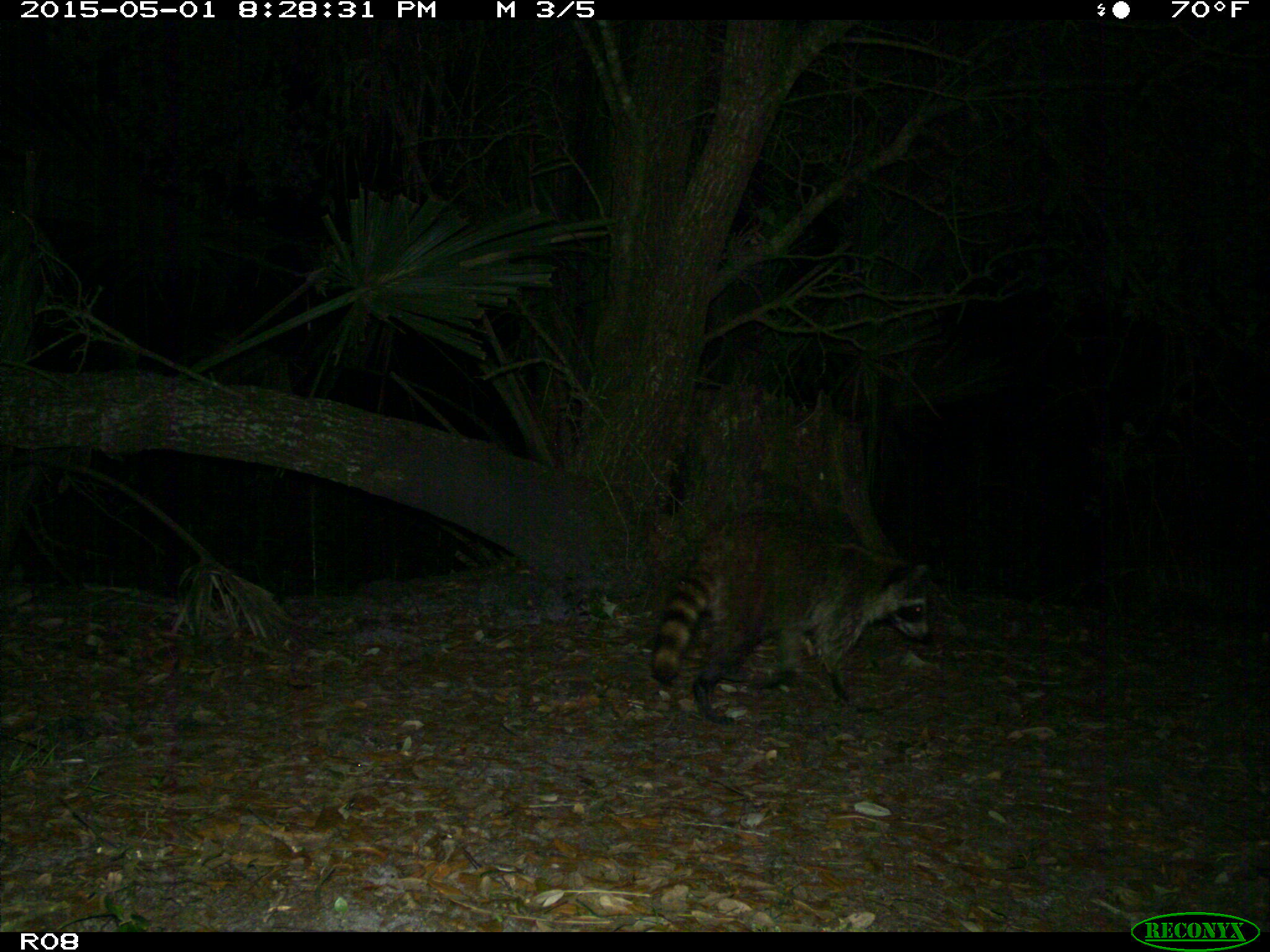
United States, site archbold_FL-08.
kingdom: Animalia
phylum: Chordata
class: Mammalia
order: Carnivora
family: Procyonidae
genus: Procyon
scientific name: Procyon lotor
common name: common raccoon